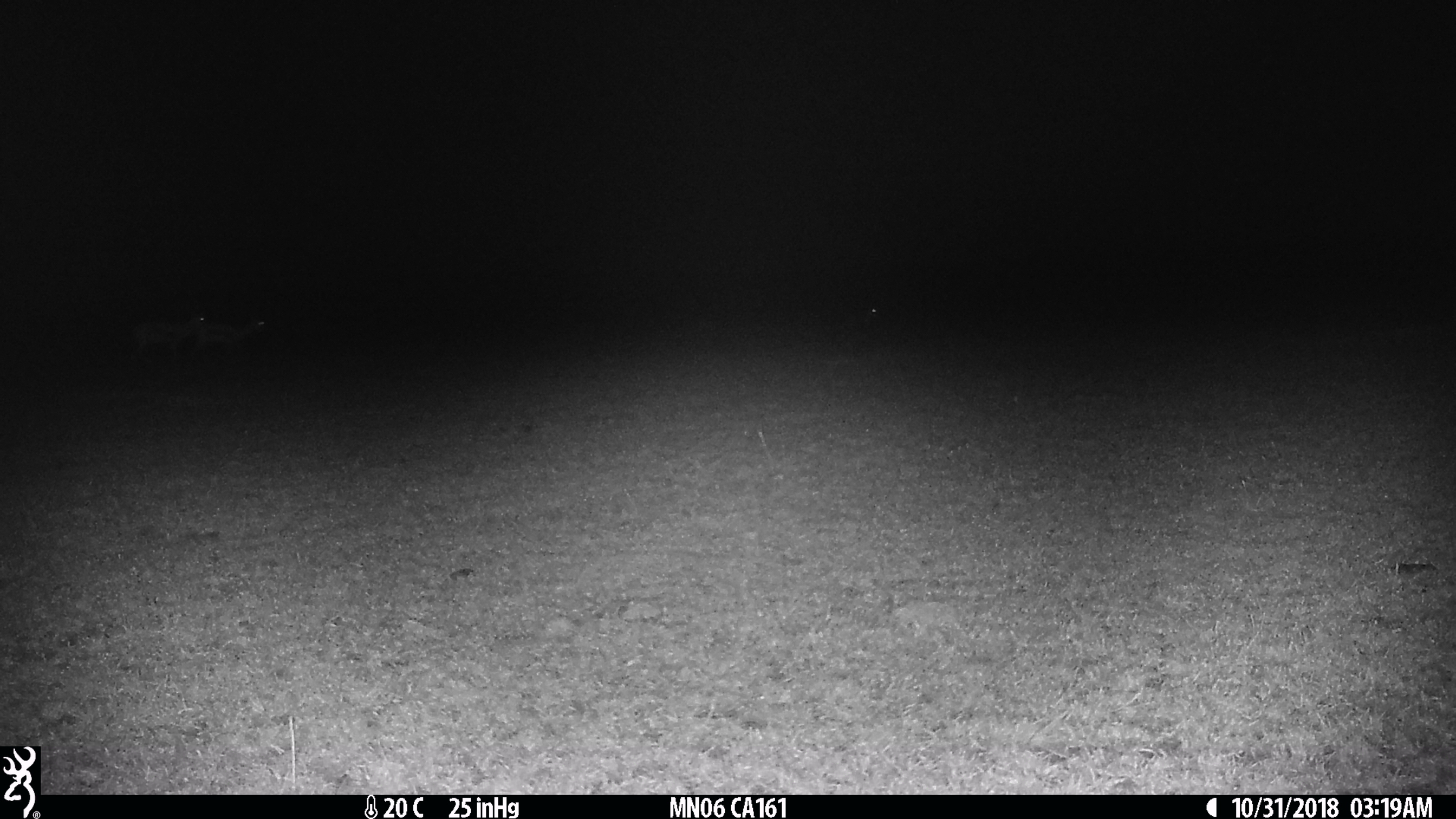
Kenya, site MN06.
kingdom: Animalia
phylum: Chordata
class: Mammalia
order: Artiodactyla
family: Bovidae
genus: Eudorcas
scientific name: Eudorcas thomsonii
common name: thomon's gazelle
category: gazelle thomsons